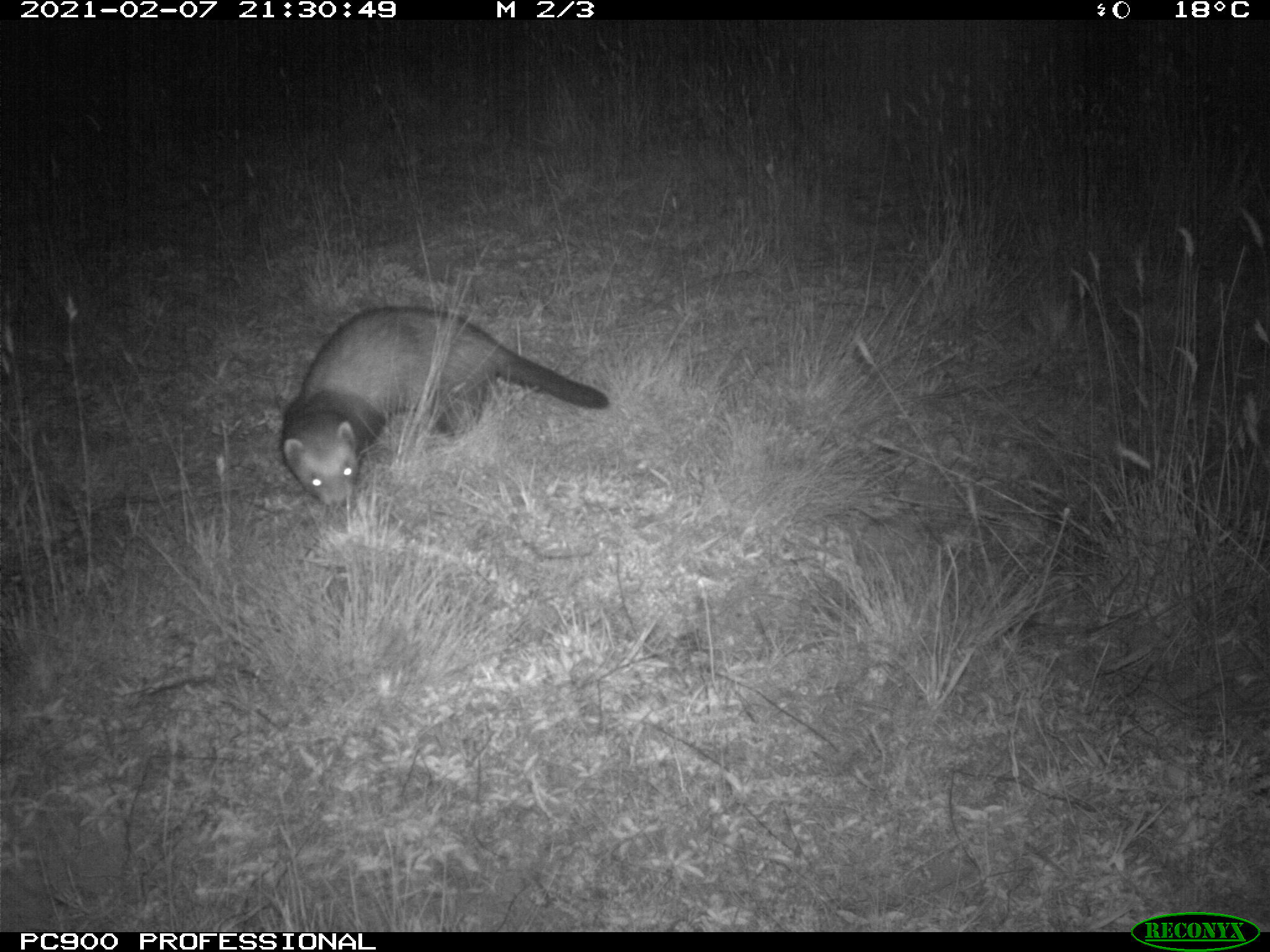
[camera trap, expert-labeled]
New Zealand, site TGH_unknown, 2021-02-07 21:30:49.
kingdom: Animalia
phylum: Chordata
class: Mammalia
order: Carnivora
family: Mustelidae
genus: Mustela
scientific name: Mustela furo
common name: ferret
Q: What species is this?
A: Ferret (Mustela furo).